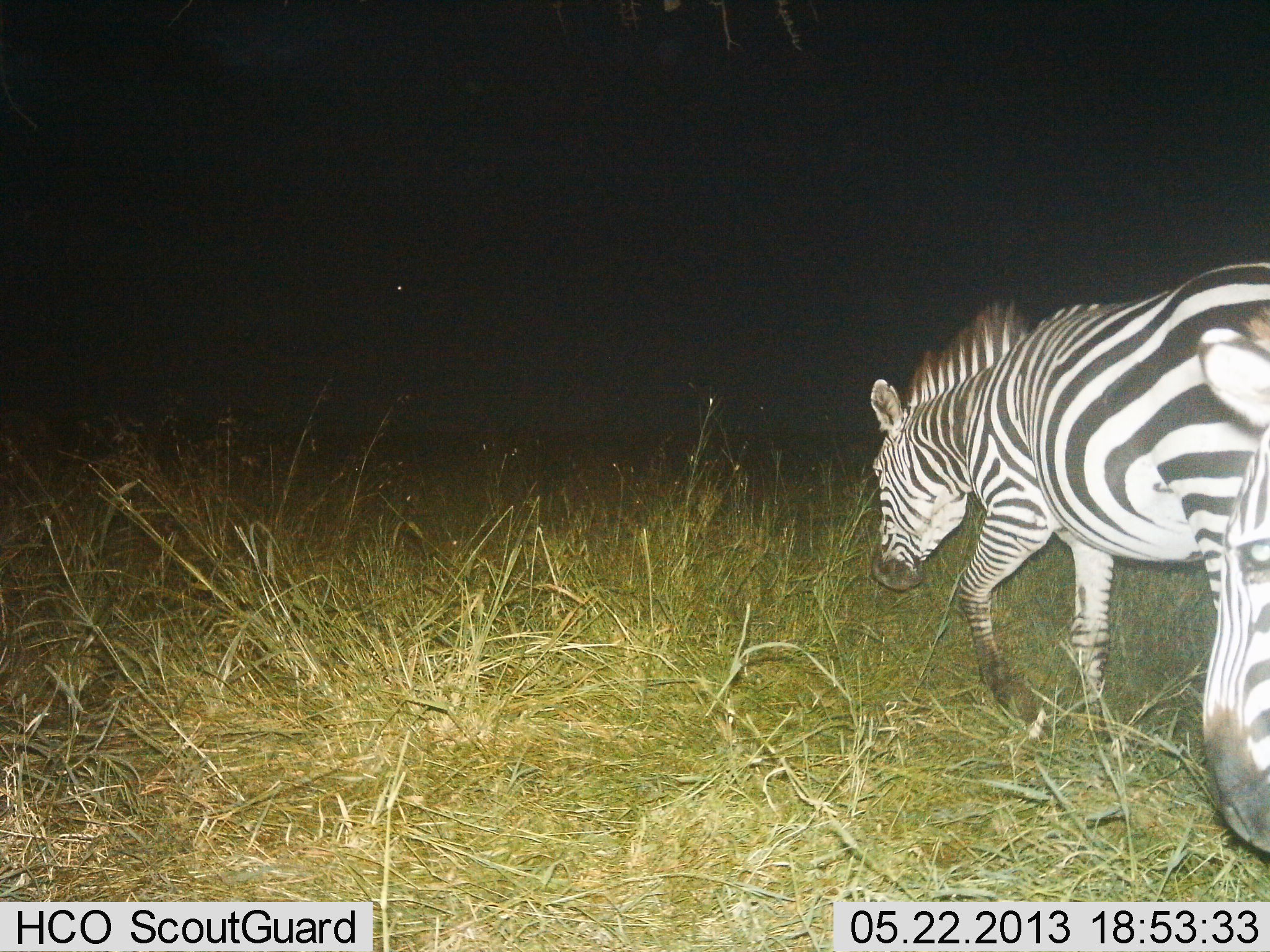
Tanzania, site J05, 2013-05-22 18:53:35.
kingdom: Animalia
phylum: Chordata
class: Mammalia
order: Perissodactyla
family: Equidae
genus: Equus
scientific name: Equus quagga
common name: plains zebra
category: zebra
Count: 2.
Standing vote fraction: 10%.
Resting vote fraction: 0%.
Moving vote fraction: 100%.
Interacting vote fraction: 0%.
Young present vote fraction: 0%.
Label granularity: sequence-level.